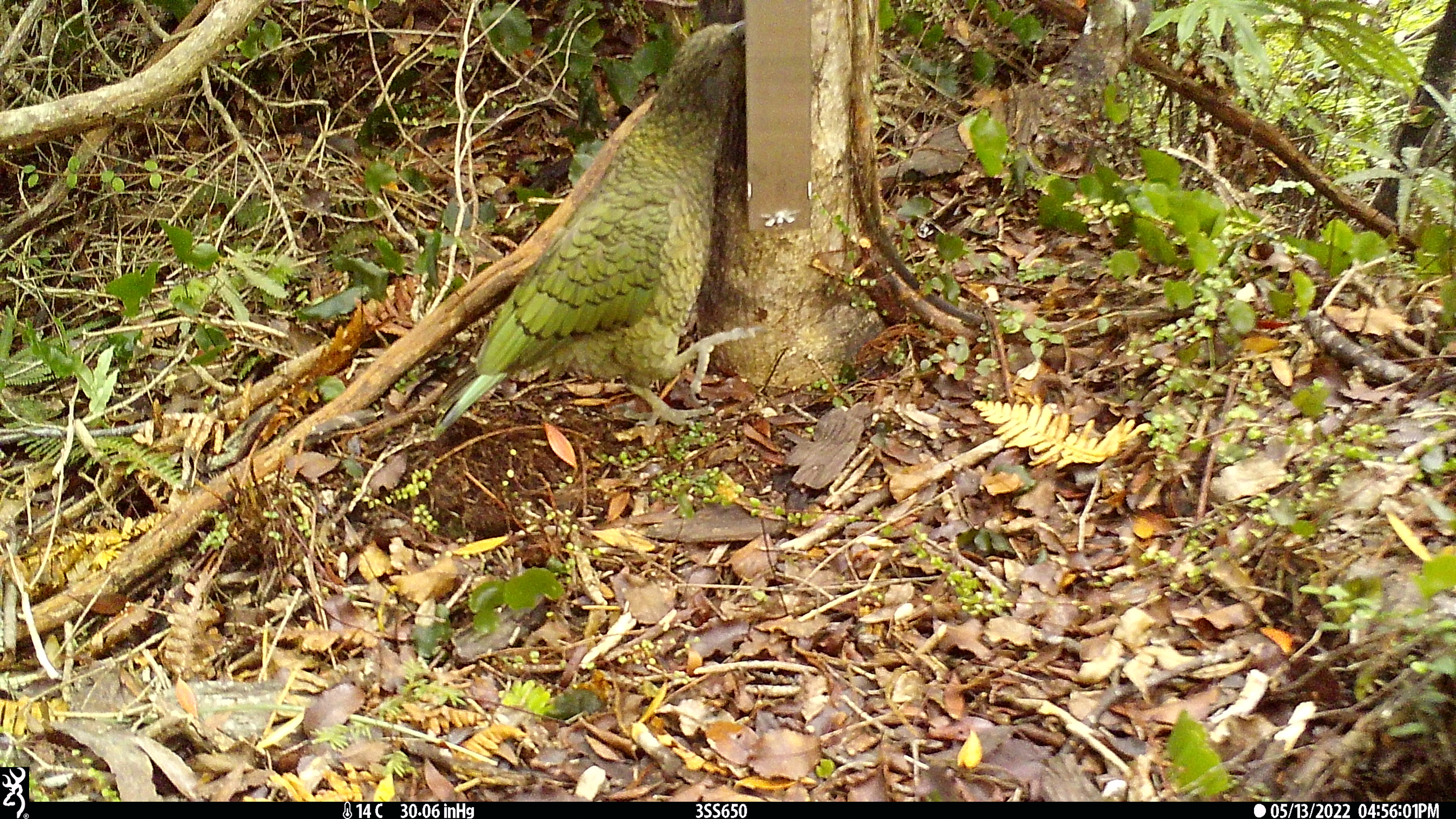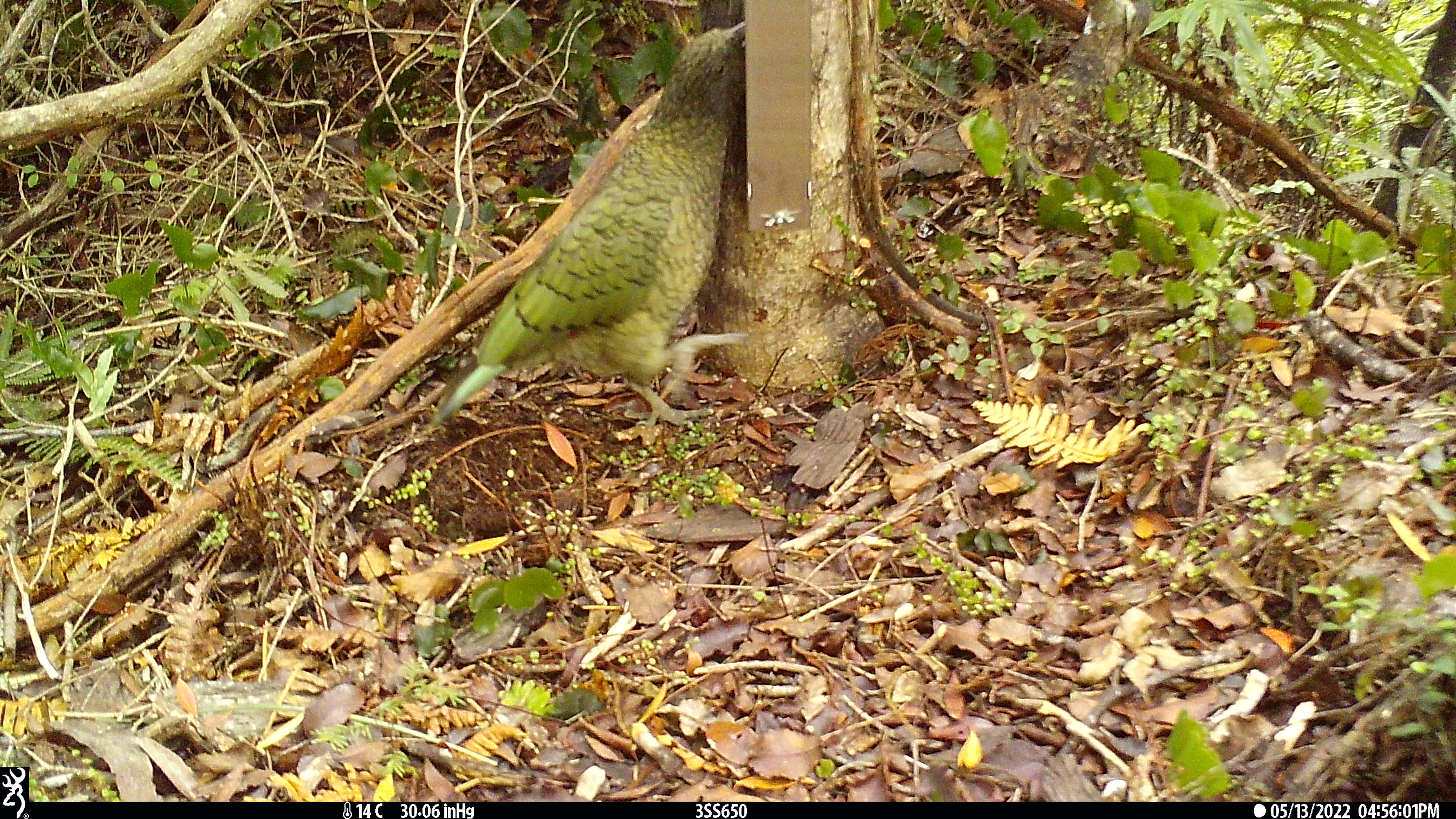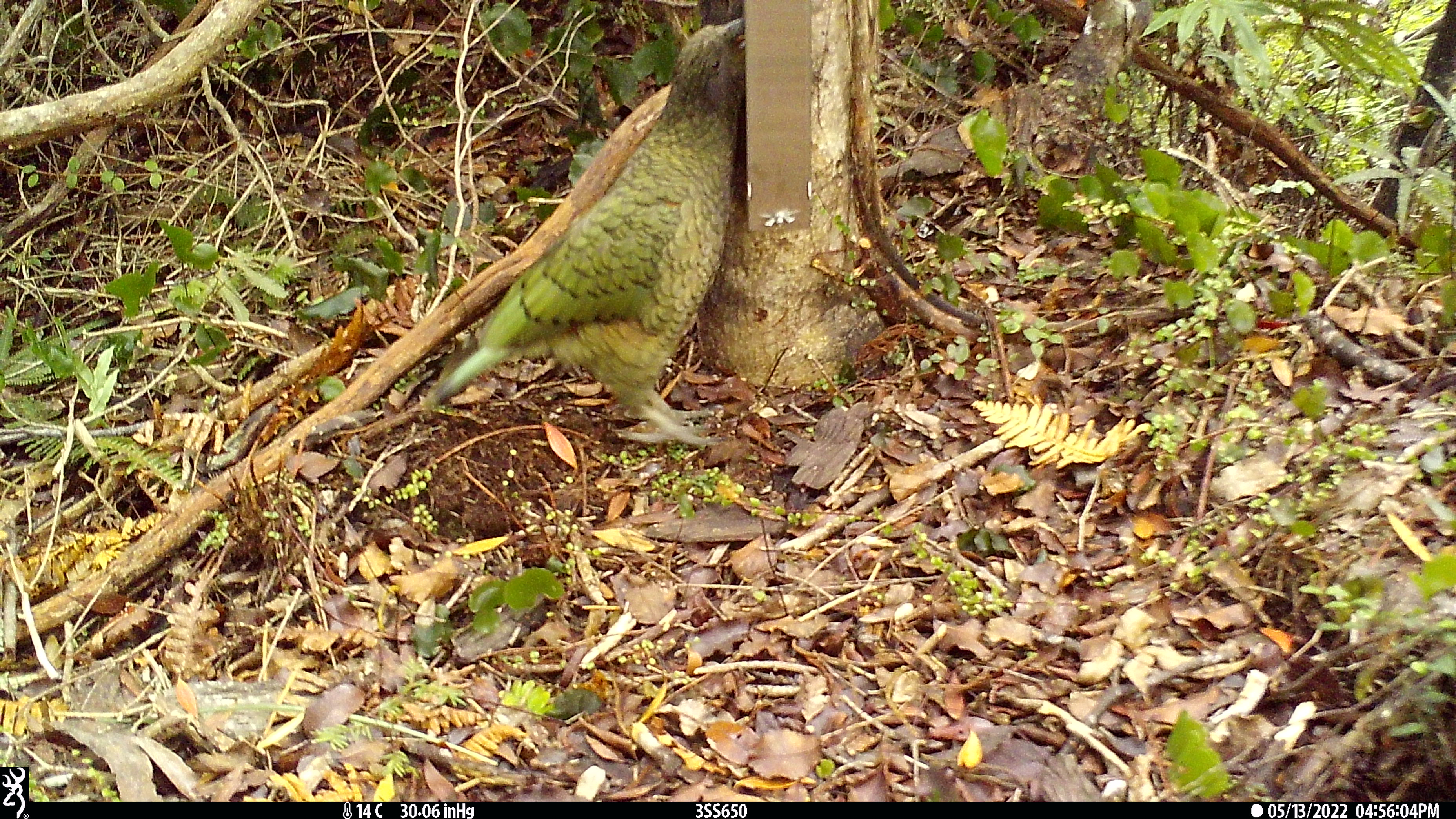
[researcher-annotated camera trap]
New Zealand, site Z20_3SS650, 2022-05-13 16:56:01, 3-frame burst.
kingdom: Animalia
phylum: Chordata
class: Aves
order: Psittaciformes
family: Strigopidae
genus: Nestor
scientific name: Nestor notabilis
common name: kea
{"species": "kea (Nestor notabilis)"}